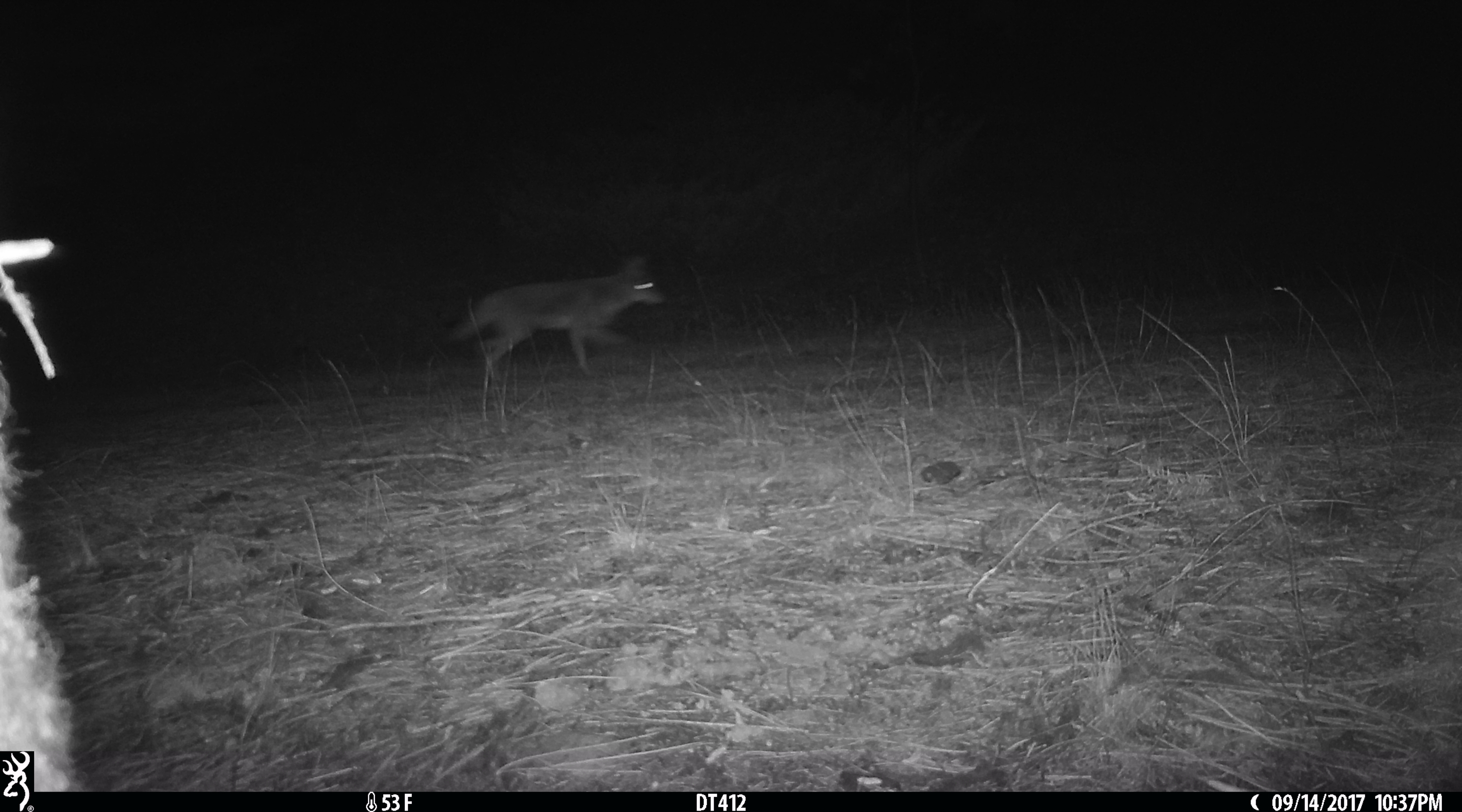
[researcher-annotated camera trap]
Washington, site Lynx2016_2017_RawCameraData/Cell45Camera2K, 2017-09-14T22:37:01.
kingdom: Animalia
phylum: Chordata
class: Mammalia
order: Carnivora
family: Canidae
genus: Canis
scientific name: Canis latrans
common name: coyote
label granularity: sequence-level